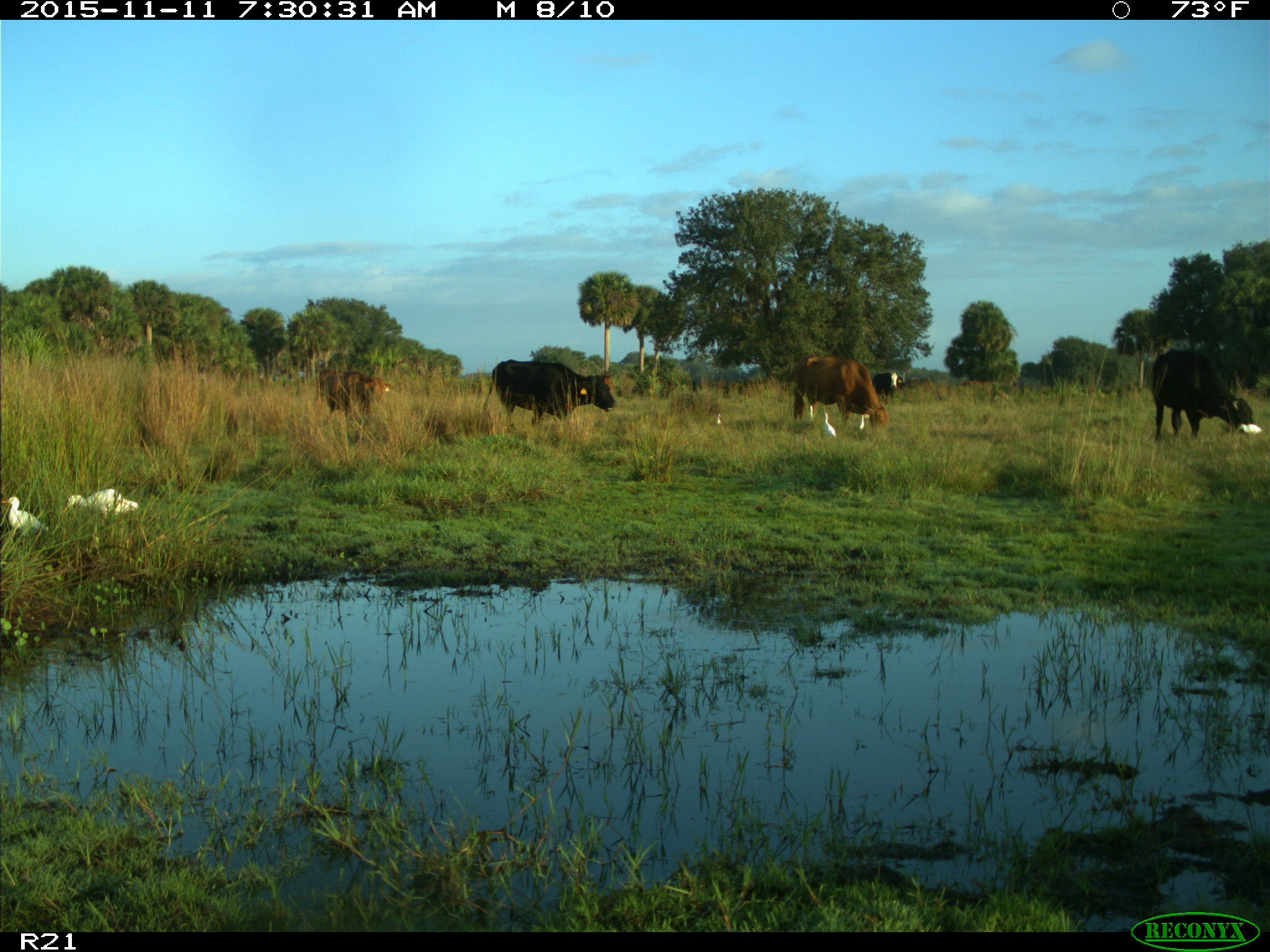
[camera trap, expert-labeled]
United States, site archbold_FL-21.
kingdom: Animalia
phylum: Chordata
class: Mammalia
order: Artiodactyla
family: Bovidae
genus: Bos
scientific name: Bos taurus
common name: domestic cow